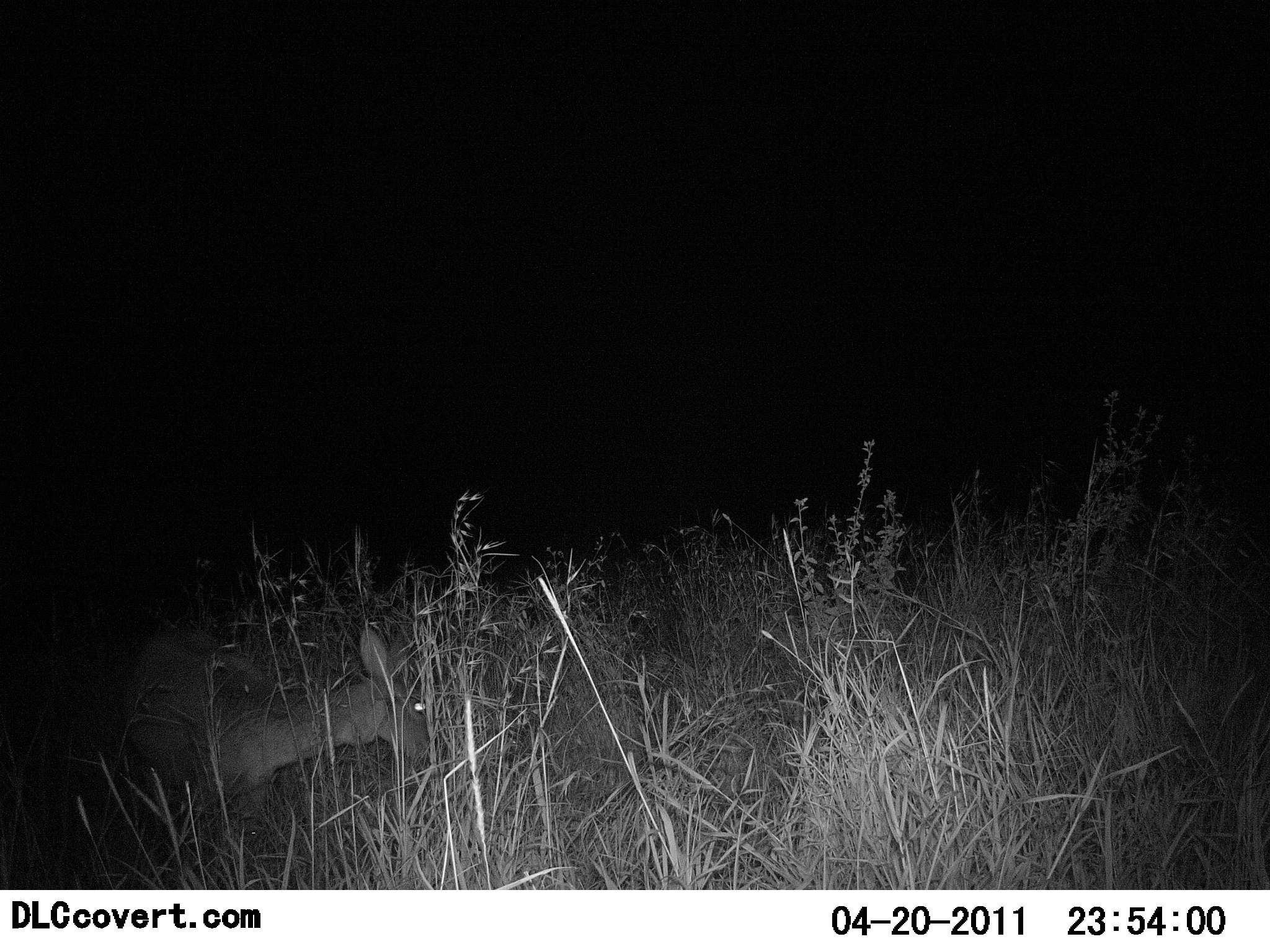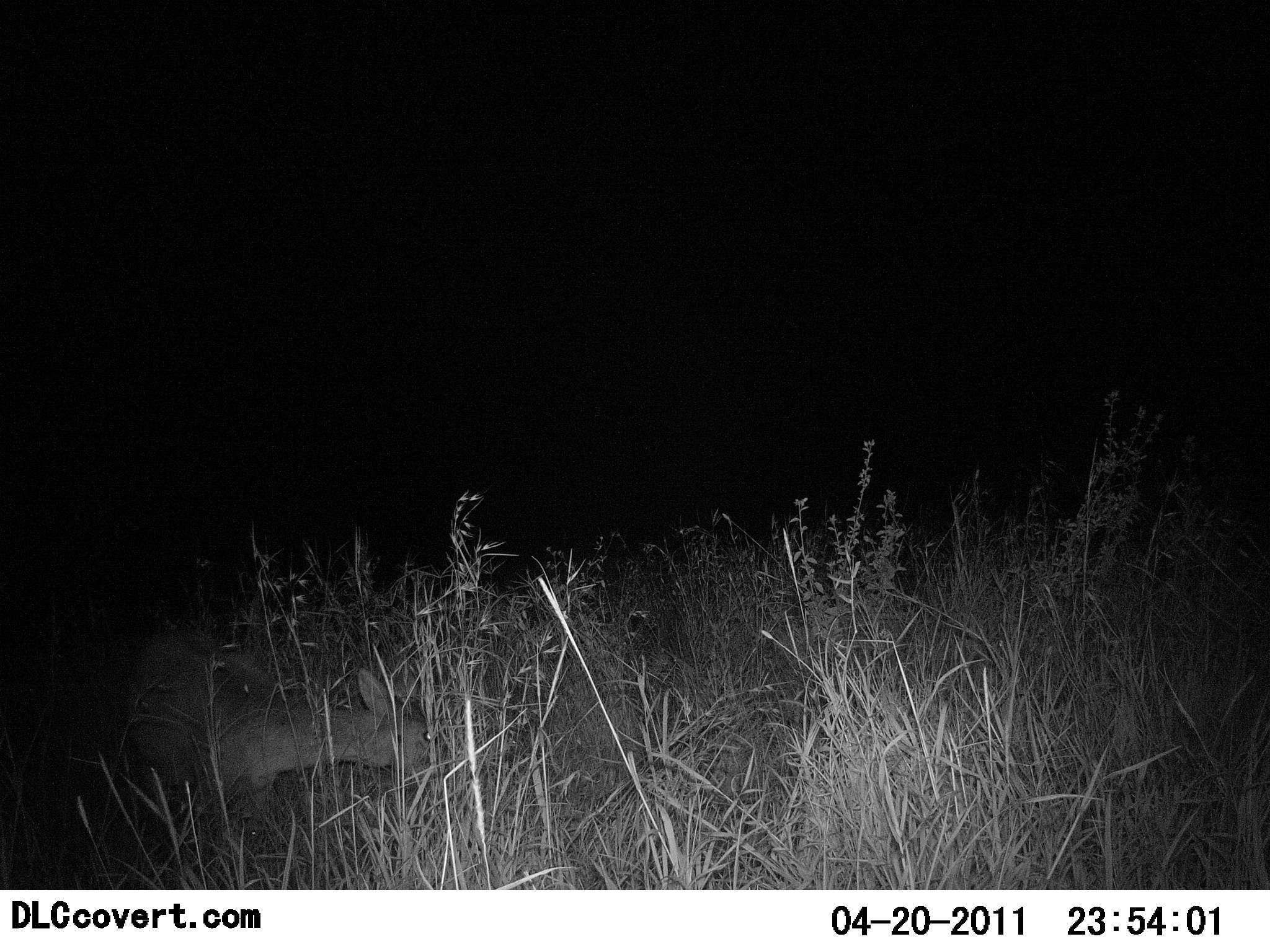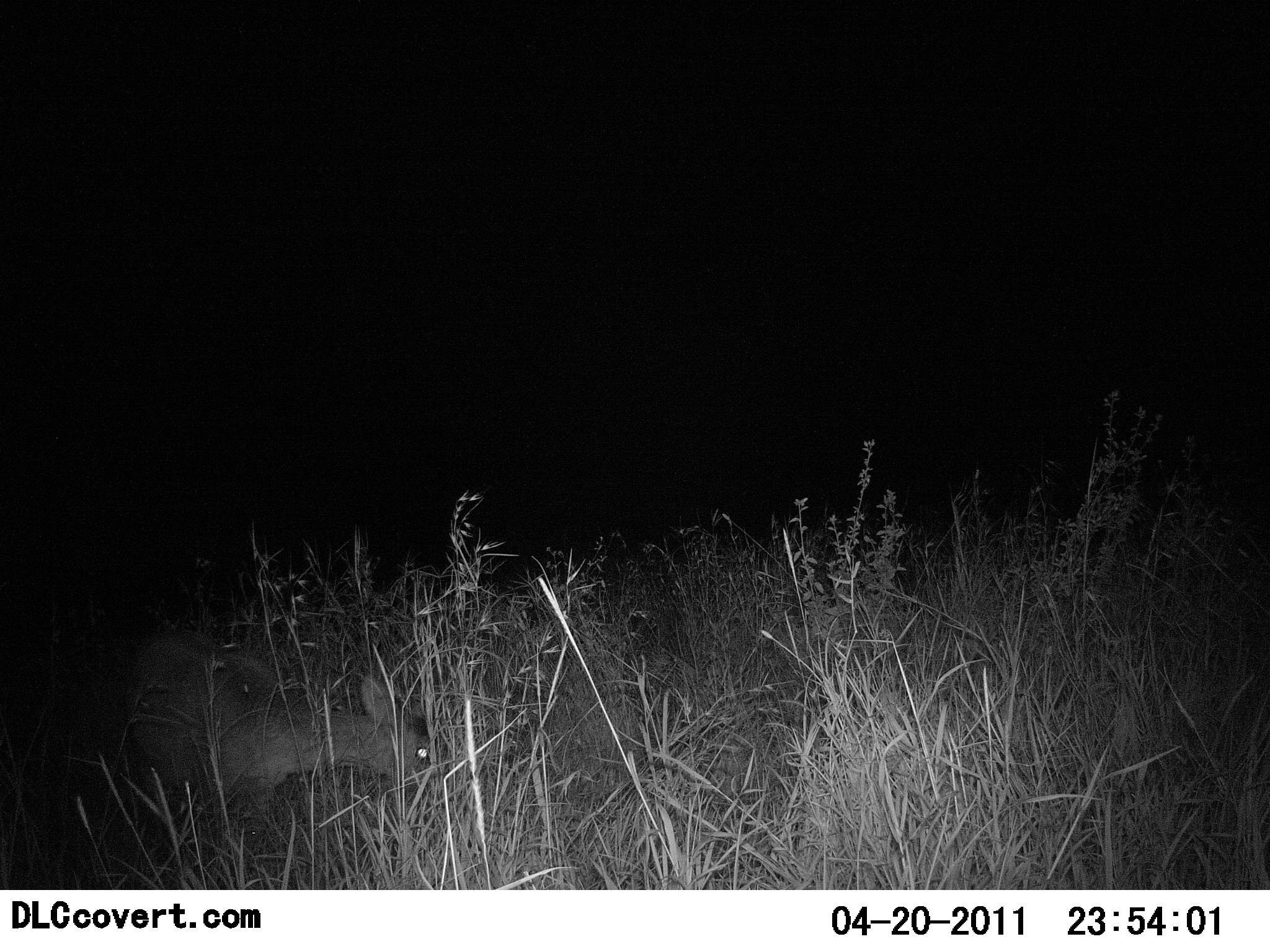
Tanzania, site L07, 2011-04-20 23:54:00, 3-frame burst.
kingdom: Animalia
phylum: Chordata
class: Mammalia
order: Artiodactyla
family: Bovidae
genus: Madoqua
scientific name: Madoqua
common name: dikdik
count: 1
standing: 8%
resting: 8%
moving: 0%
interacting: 0%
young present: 0%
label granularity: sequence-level